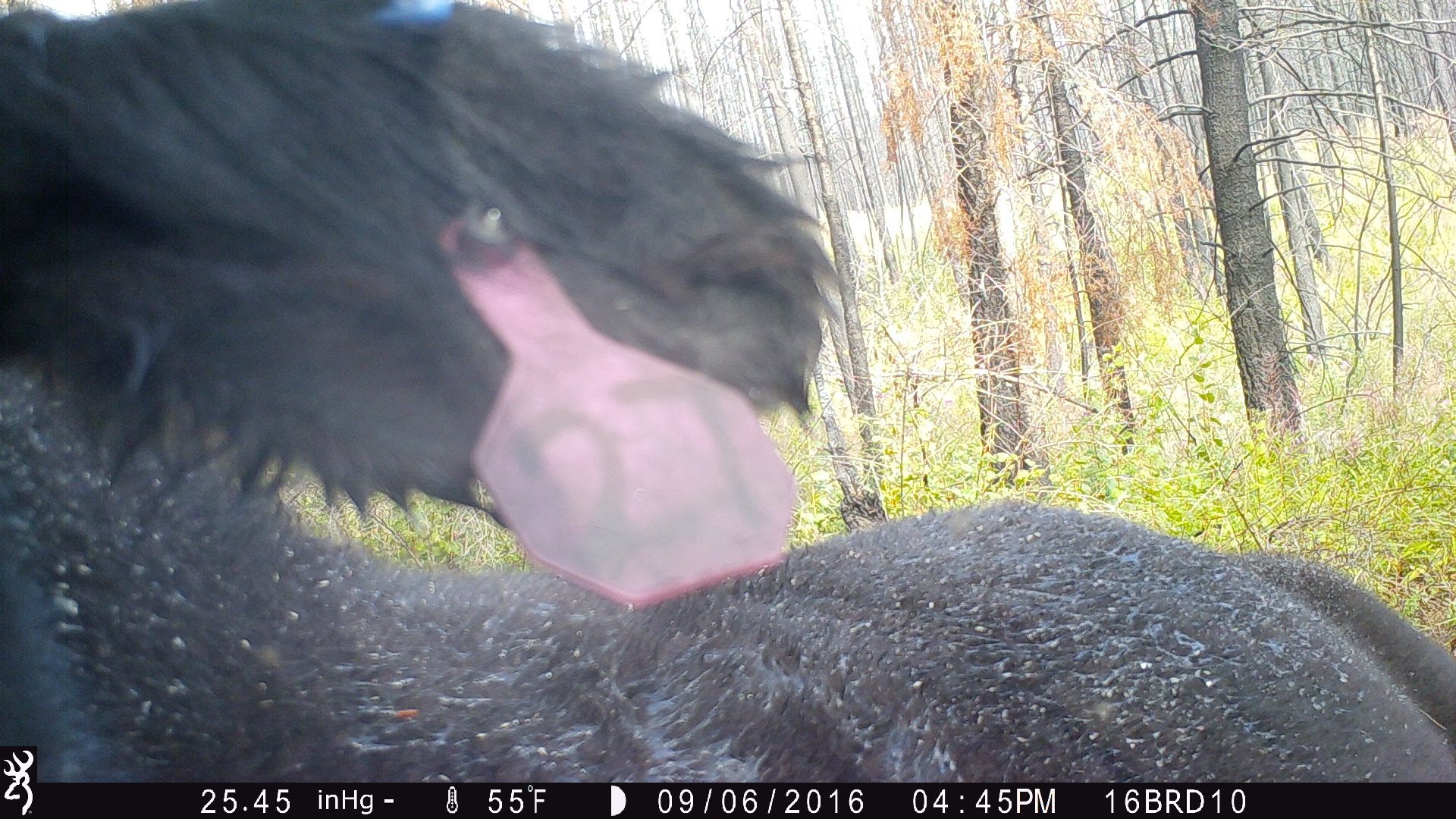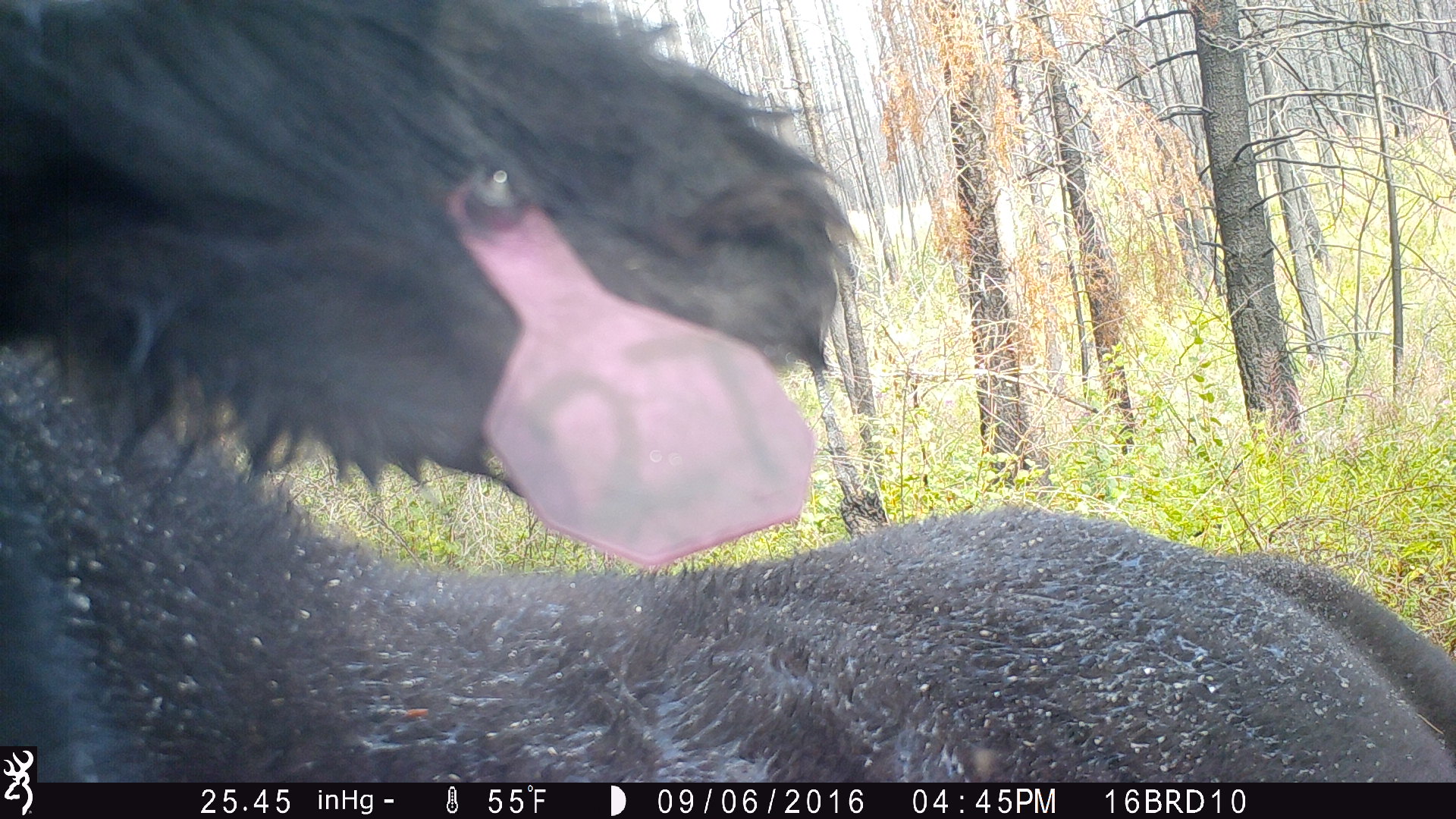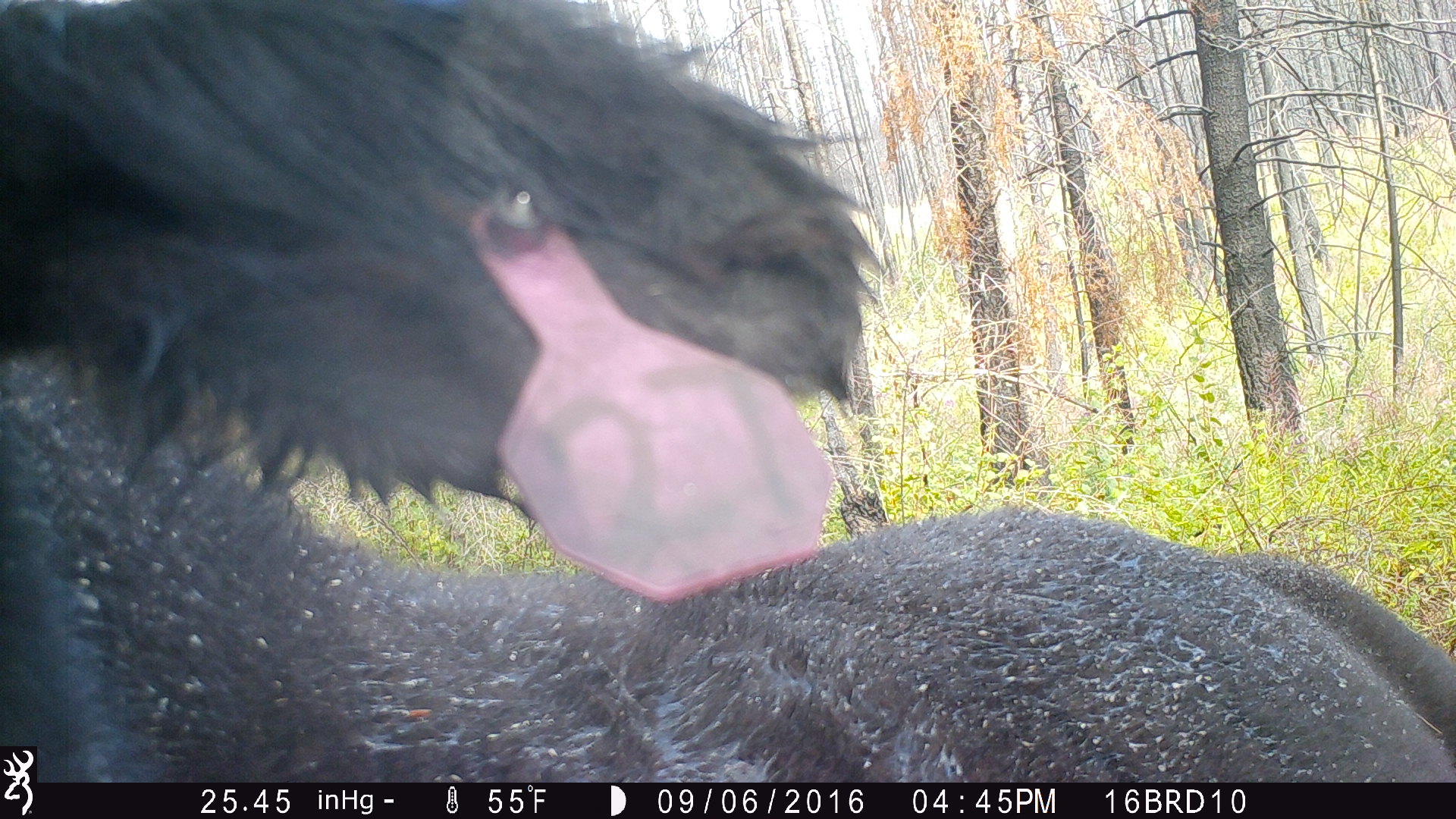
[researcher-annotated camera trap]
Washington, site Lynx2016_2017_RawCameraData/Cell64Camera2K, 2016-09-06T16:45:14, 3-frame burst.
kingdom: Animalia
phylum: Chordata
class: Mammalia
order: Artiodactyla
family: Bovidae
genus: Bos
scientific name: Bos taurus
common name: domestic cattle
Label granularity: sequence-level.